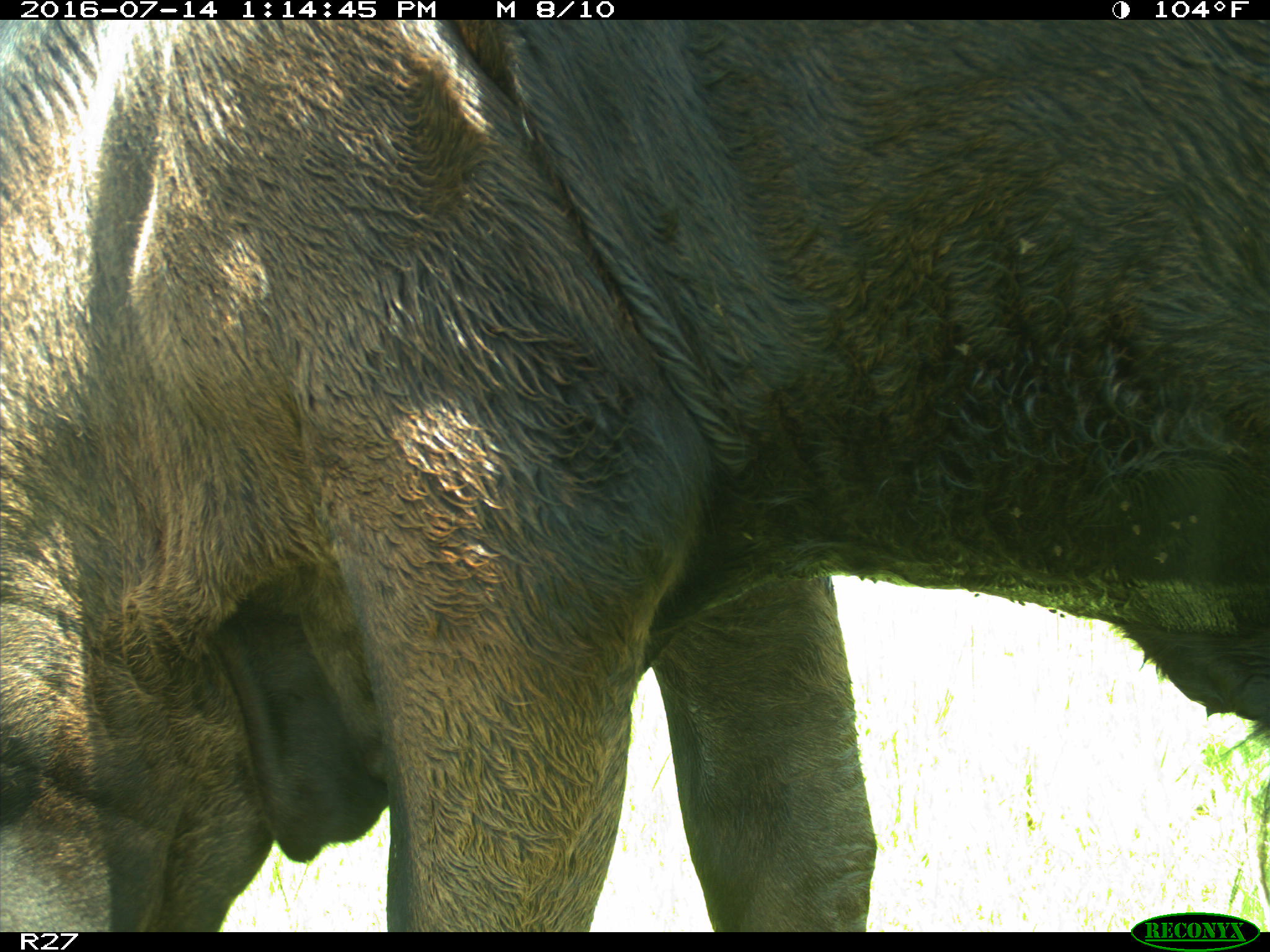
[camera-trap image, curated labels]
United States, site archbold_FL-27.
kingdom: Animalia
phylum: Chordata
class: Mammalia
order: Artiodactyla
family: Bovidae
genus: Bos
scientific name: Bos taurus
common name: domestic cow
Bos taurus (domestic cow).